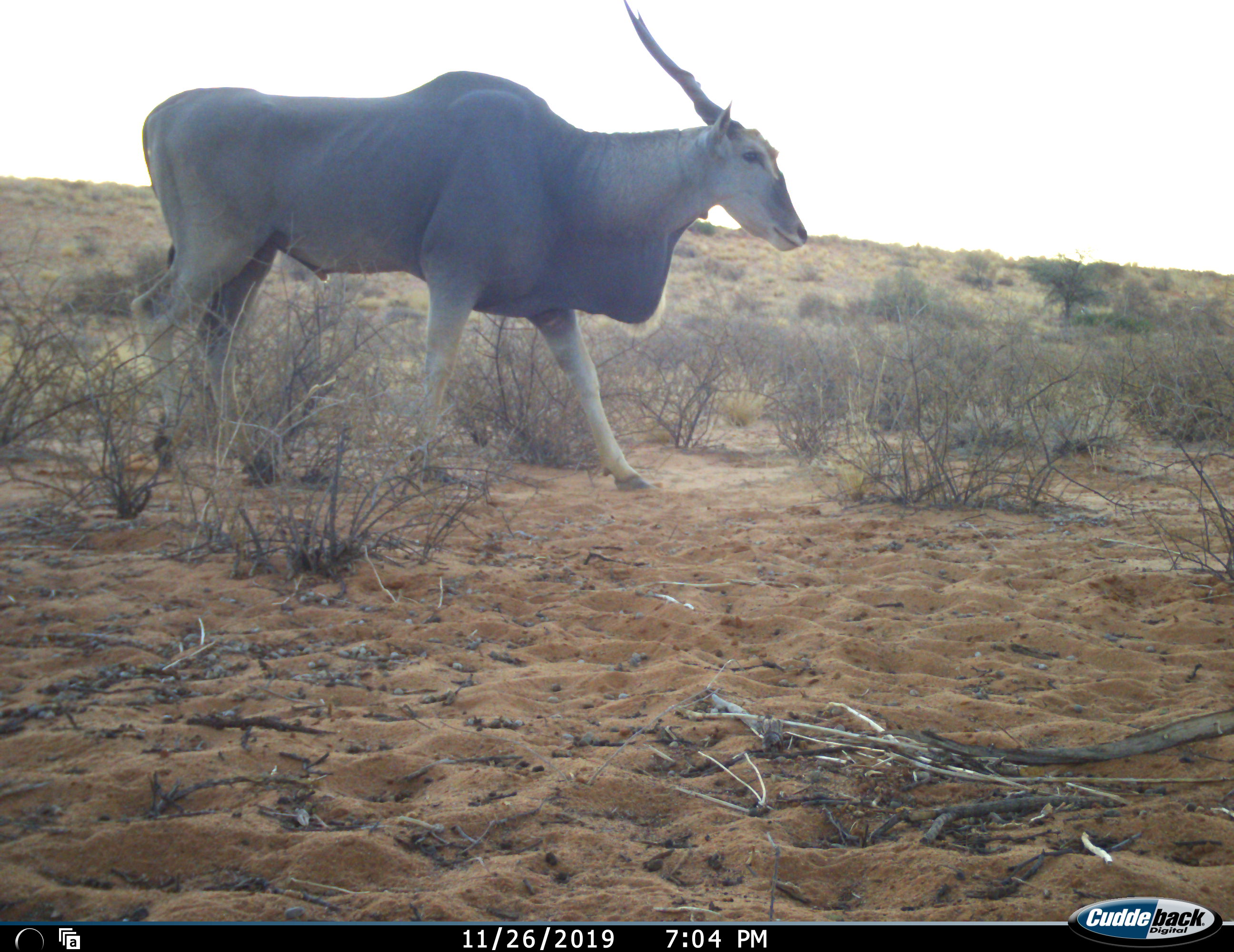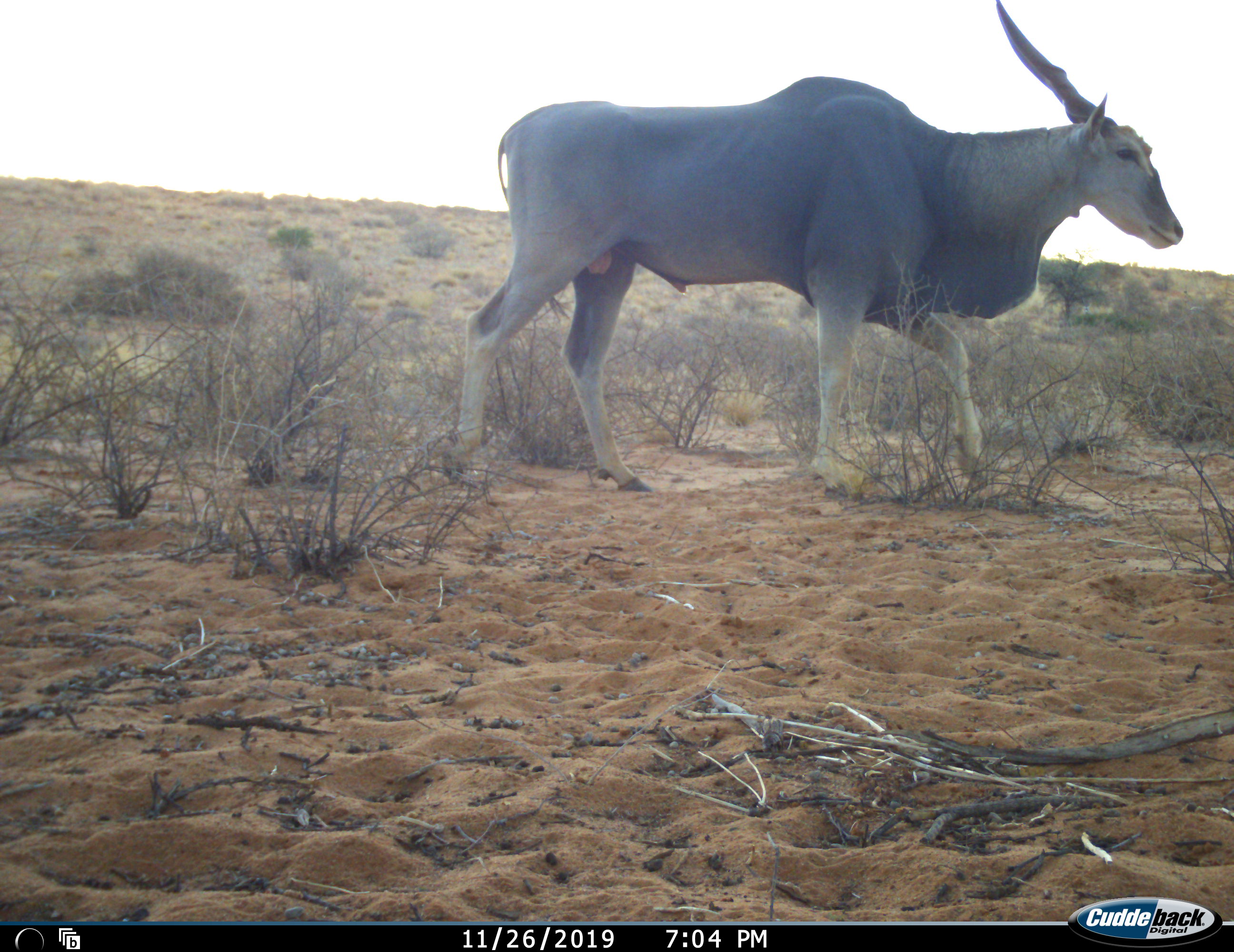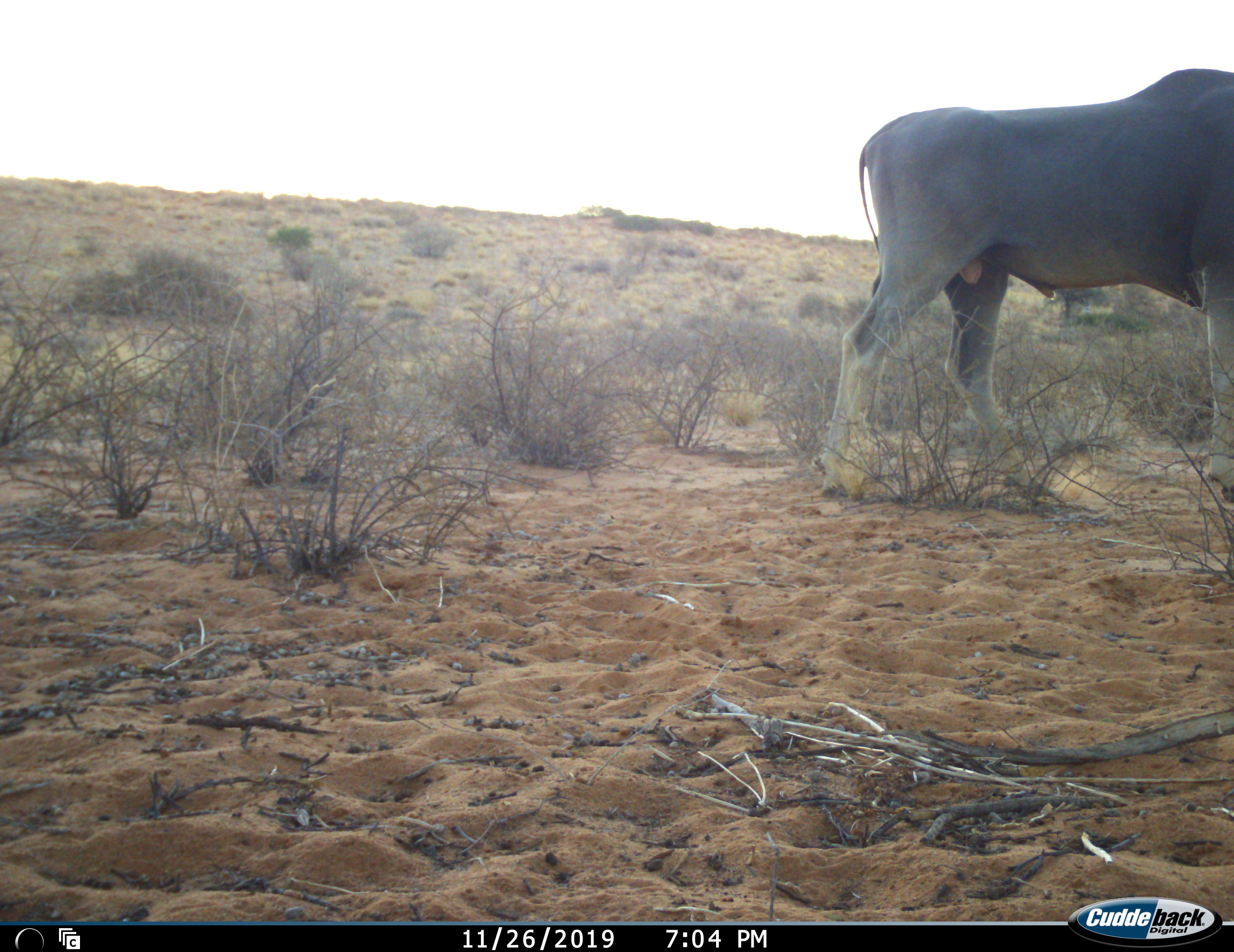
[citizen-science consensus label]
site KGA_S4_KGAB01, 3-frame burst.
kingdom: Animalia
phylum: Chordata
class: Mammalia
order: Artiodactyla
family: Bovidae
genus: Tragelaphus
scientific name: Tragelaphus oryx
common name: eland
Eland (Tragelaphus oryx), count 1. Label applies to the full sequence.